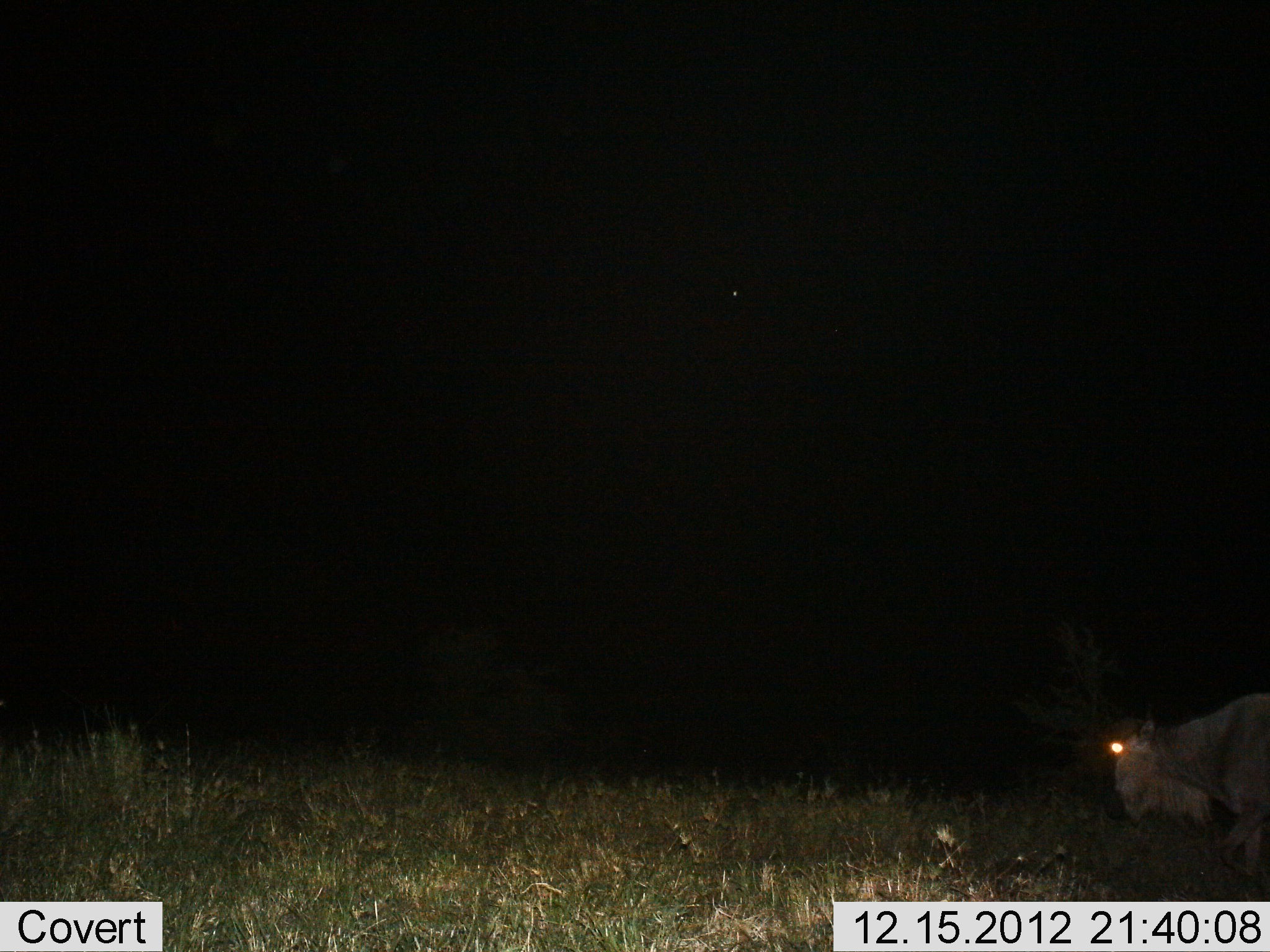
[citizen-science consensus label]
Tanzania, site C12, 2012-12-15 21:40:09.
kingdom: Animalia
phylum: Chordata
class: Mammalia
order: Artiodactyla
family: Bovidae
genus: Connochaetes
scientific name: Connochaetes taurinus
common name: blue wildebeest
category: wildebeest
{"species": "wildebeest (blue wildebeest) (Connochaetes taurinus)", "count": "1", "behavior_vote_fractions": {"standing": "32%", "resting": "3%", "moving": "62%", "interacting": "0%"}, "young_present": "0%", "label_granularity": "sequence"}